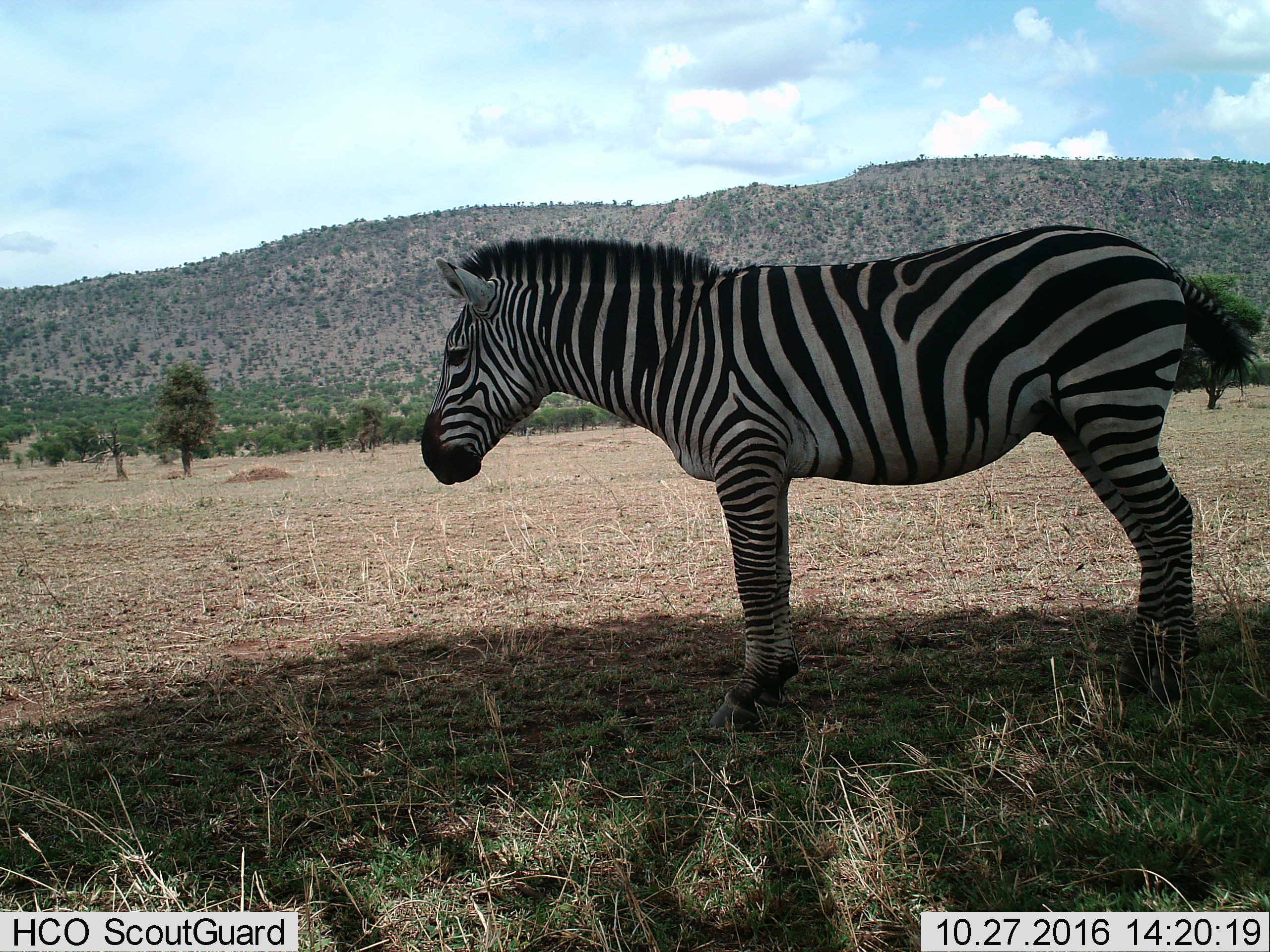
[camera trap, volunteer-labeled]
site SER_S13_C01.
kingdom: Animalia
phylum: Chordata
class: Mammalia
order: Perissodactyla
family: Equidae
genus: Equus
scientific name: Equus quagga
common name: plains zebra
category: zebraplains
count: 1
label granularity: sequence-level